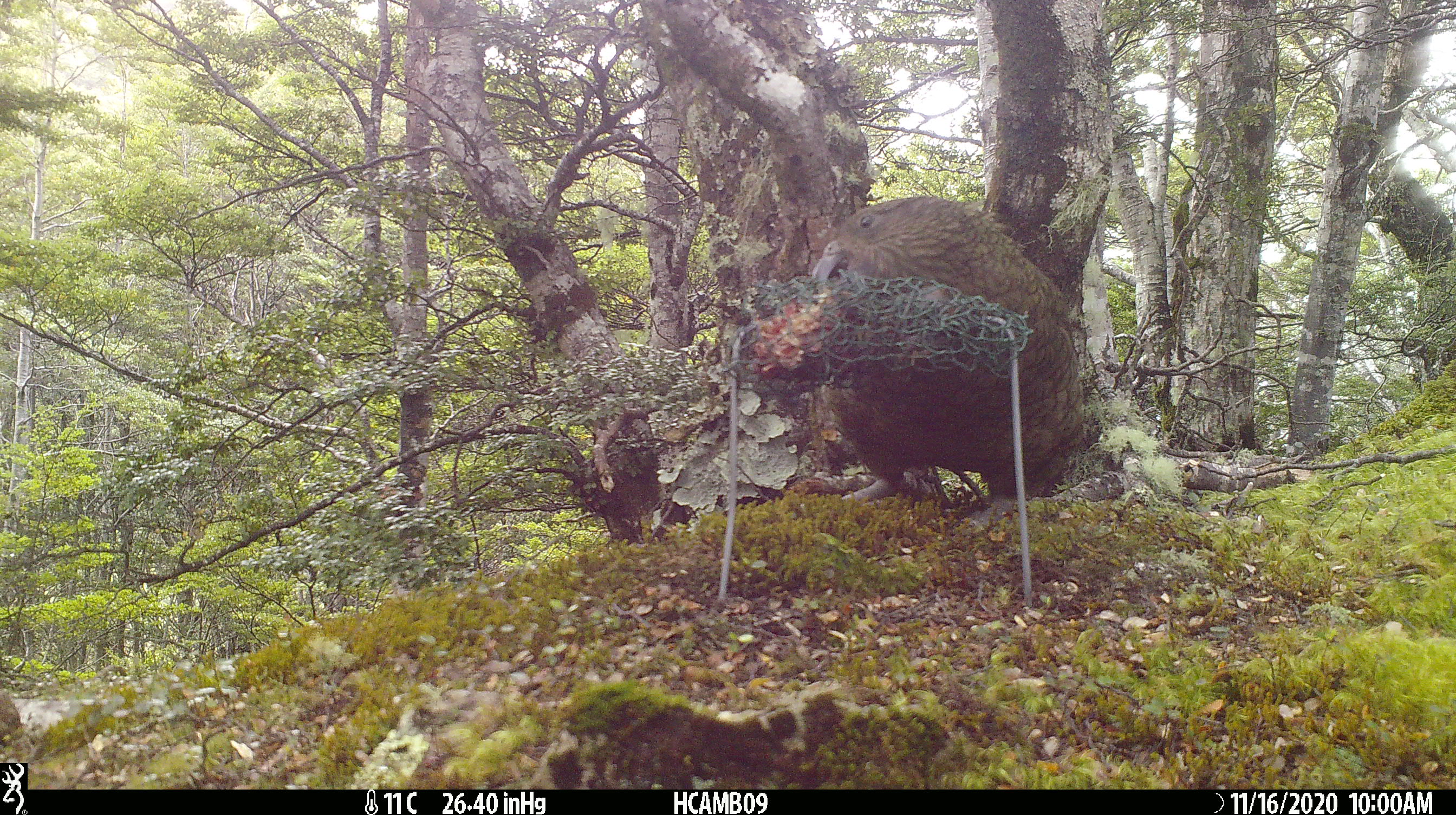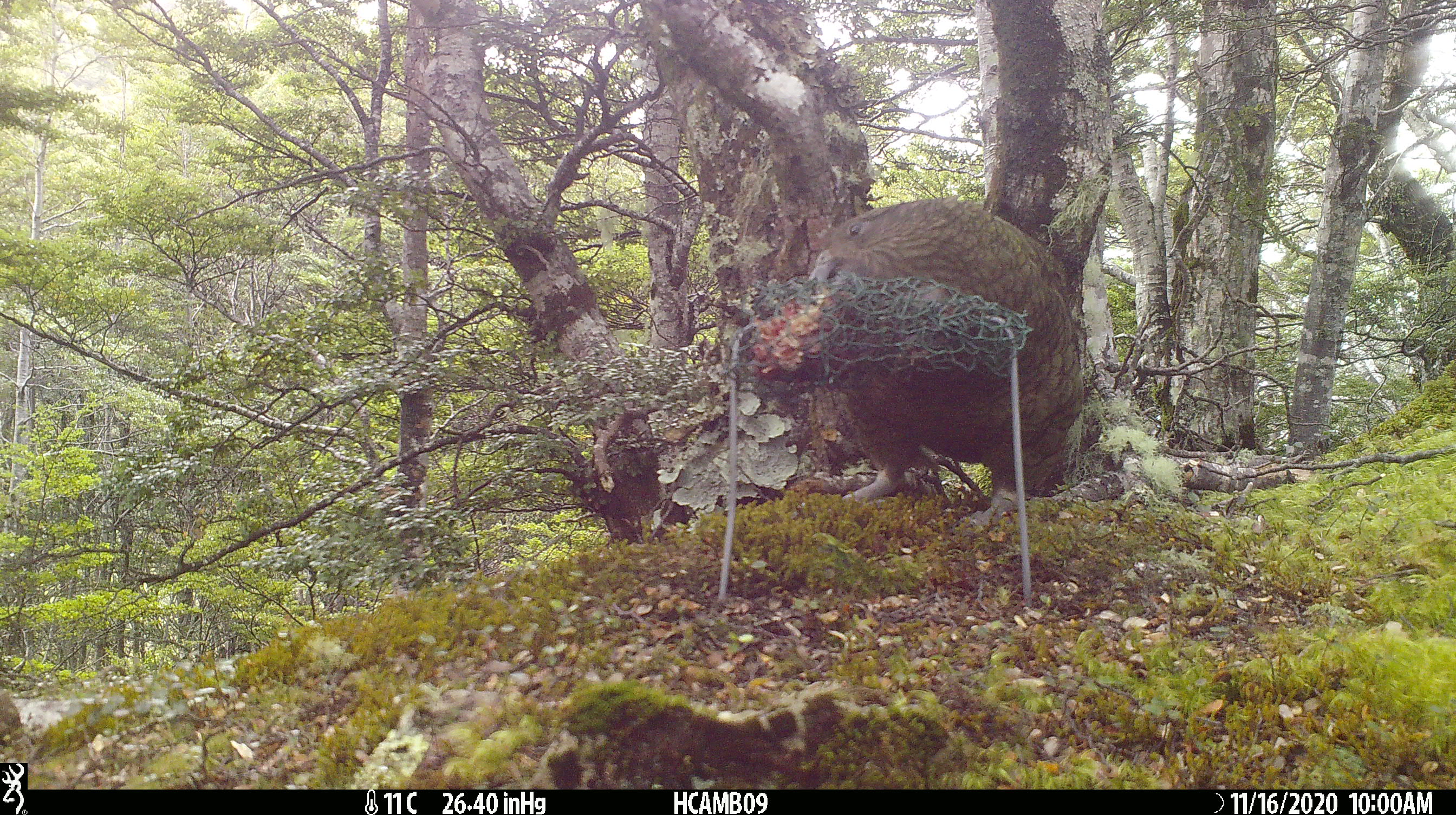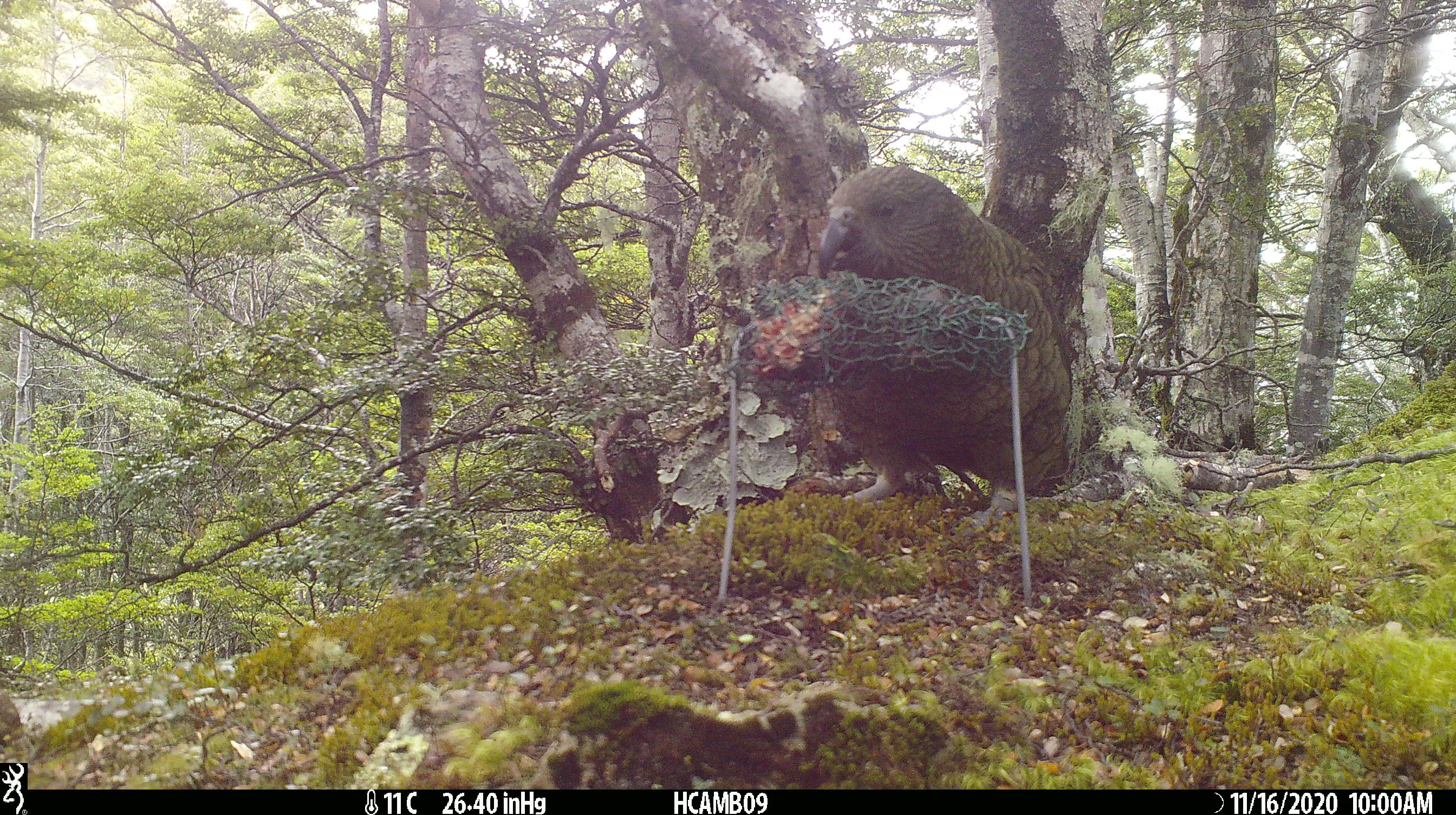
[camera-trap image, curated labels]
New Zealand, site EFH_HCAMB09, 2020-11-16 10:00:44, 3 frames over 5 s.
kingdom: Animalia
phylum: Chordata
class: Aves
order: Psittaciformes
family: Strigopidae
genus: Nestor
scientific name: Nestor notabilis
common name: kea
Kea (Nestor notabilis).